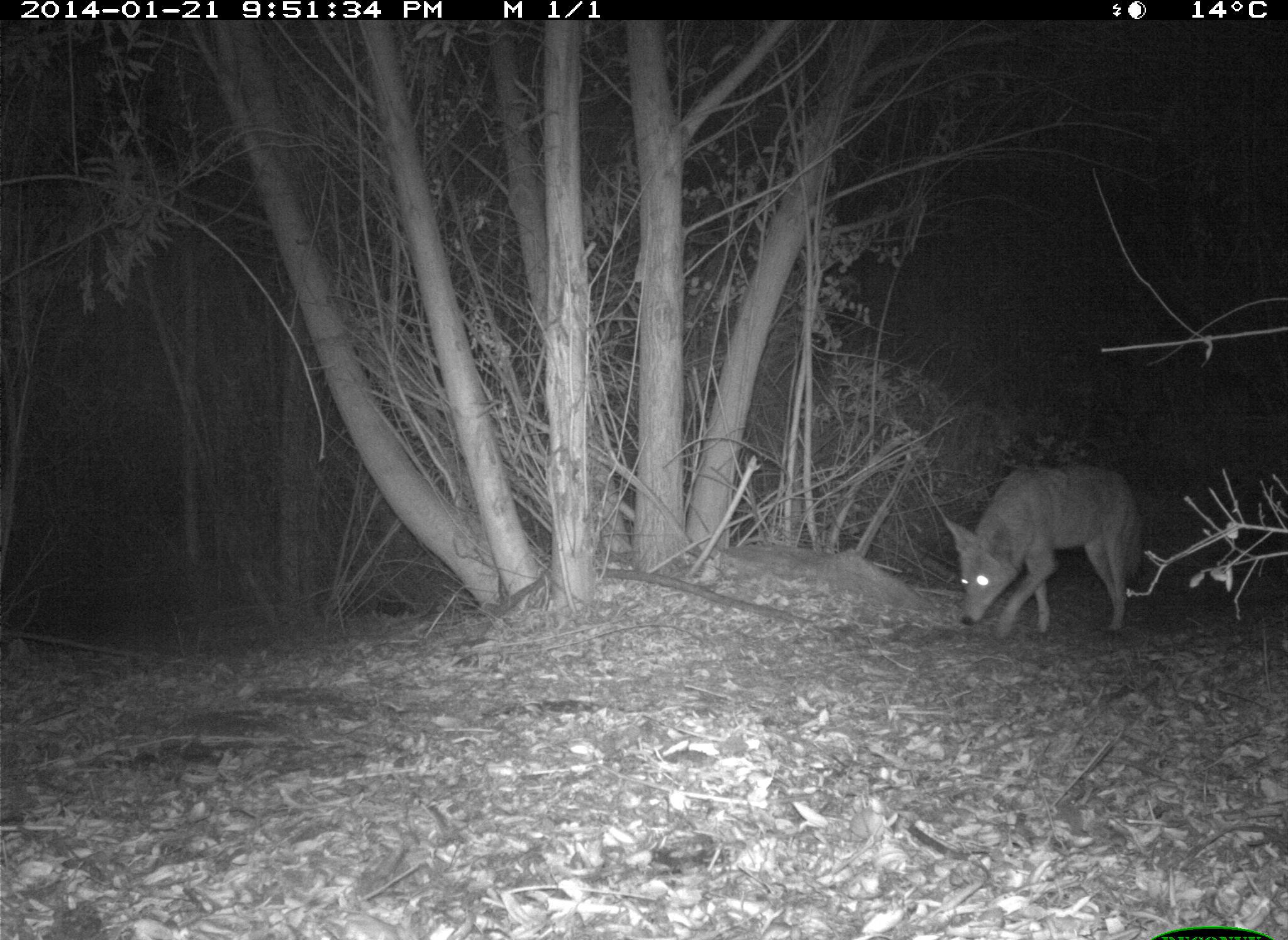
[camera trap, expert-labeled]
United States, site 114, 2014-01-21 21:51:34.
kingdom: Animalia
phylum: Chordata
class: Mammalia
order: Carnivora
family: Canidae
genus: Canis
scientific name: Canis latrans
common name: coyote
Coyote (Canis latrans).